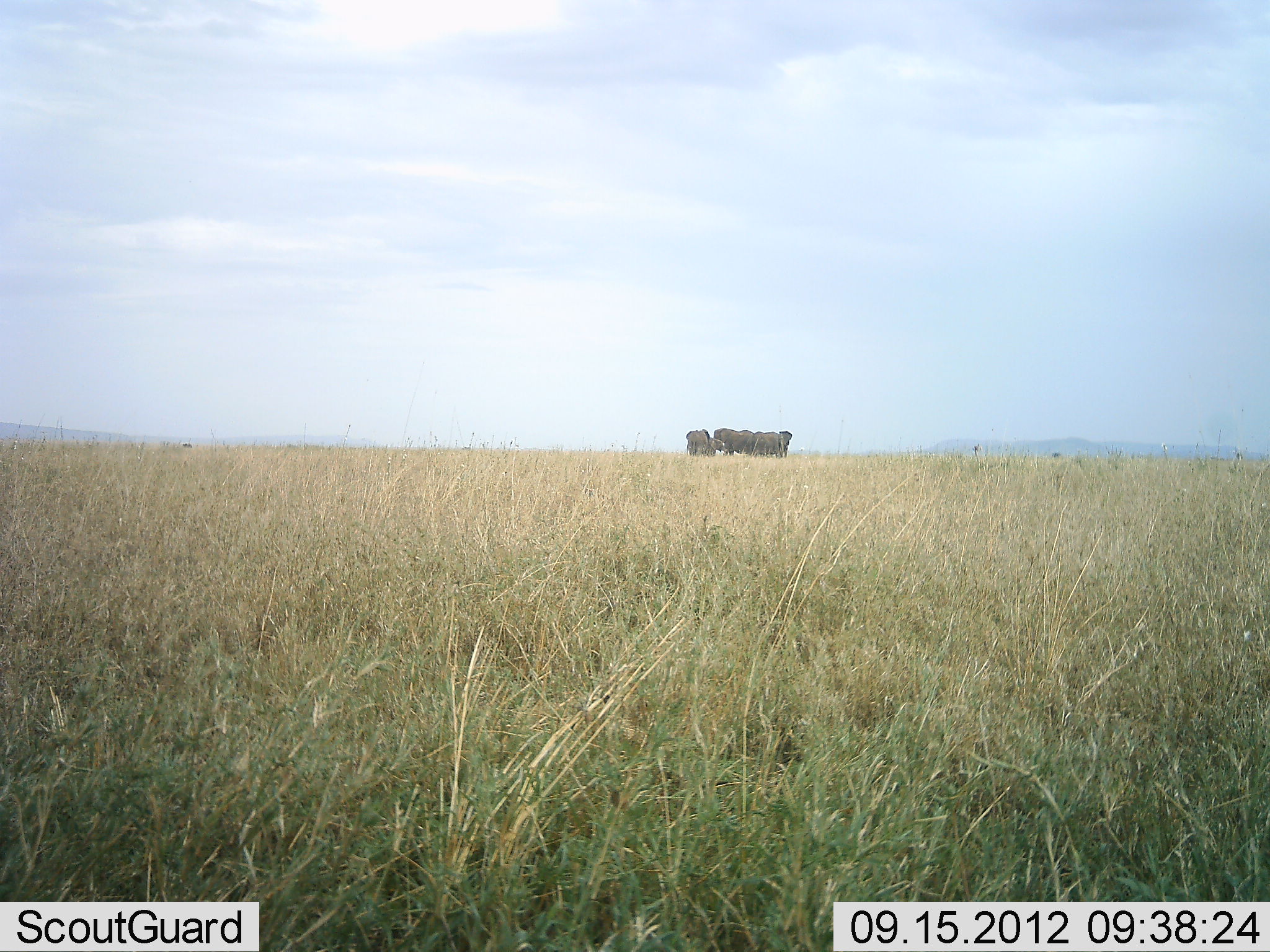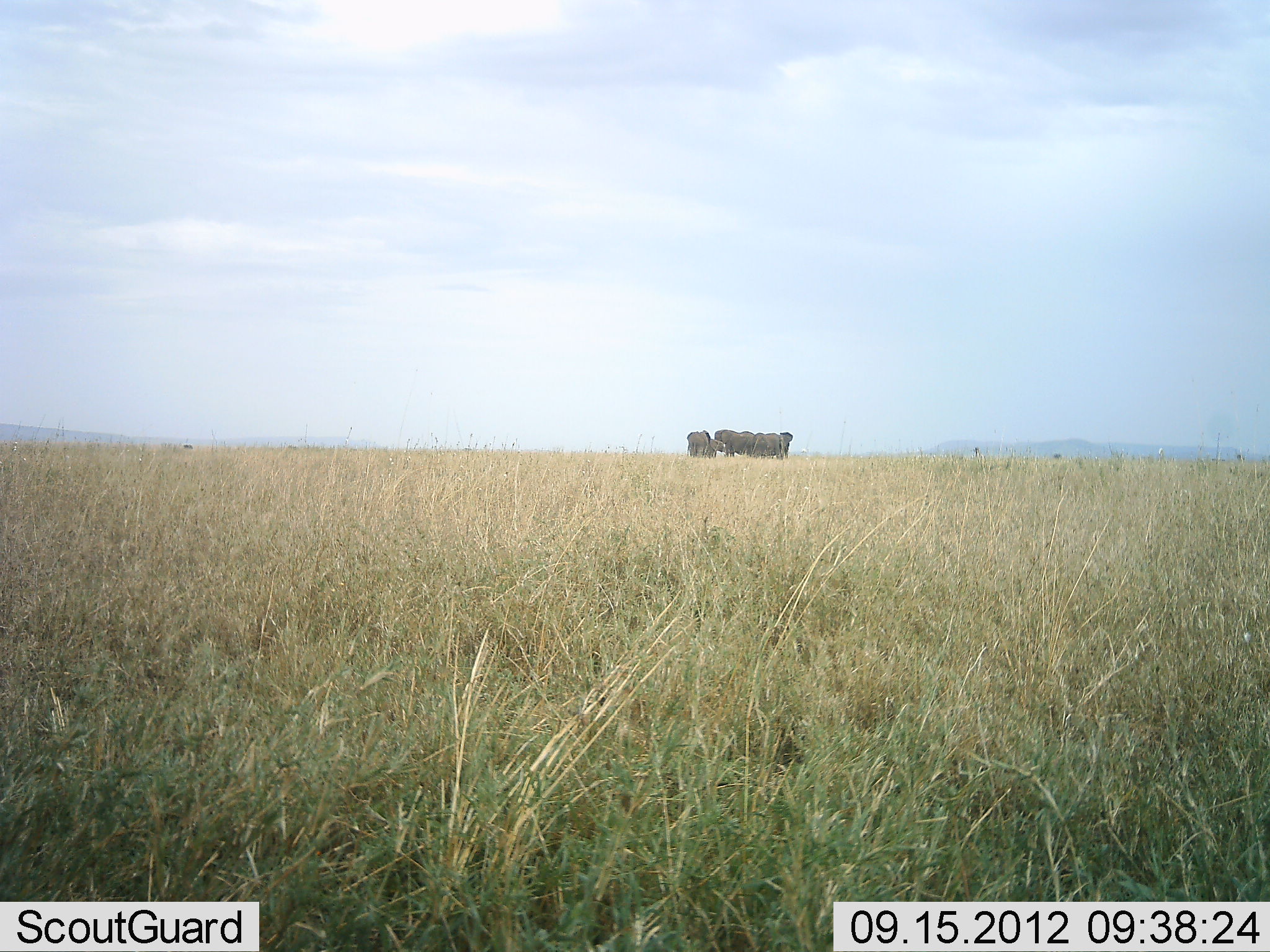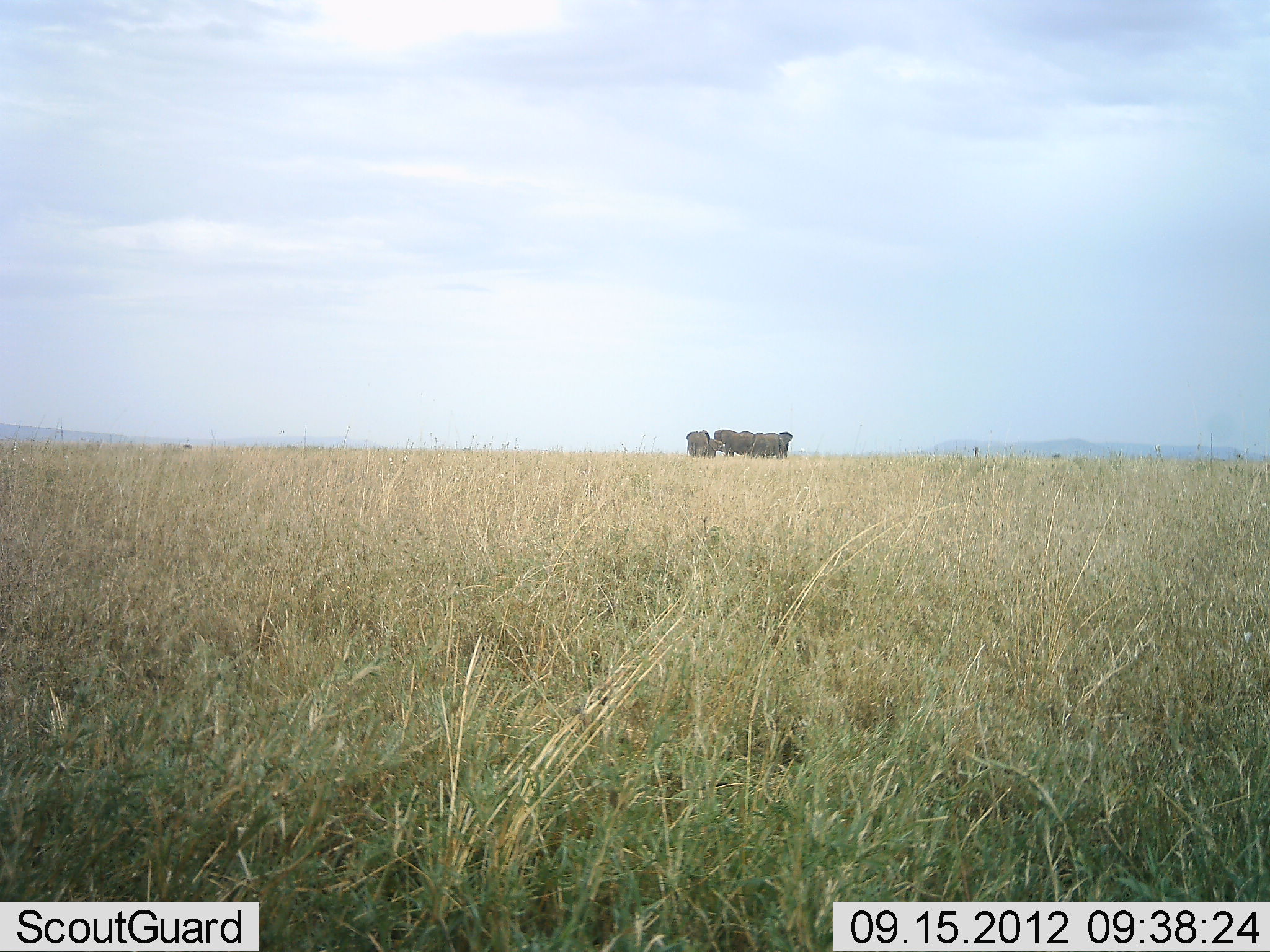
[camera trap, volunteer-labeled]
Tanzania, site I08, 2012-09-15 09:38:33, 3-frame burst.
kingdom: Animalia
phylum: Chordata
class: Mammalia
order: Proboscidea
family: Elephantidae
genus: Loxodonta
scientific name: Loxodonta africana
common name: african bush elephant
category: elephant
Elephant (african bush elephant) (Loxodonta africana), count 5. Behavior (volunteer vote fractions): standing 91%, resting 9%, moving 9%, interacting 0%. Young present (vote fraction): 36%. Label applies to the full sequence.